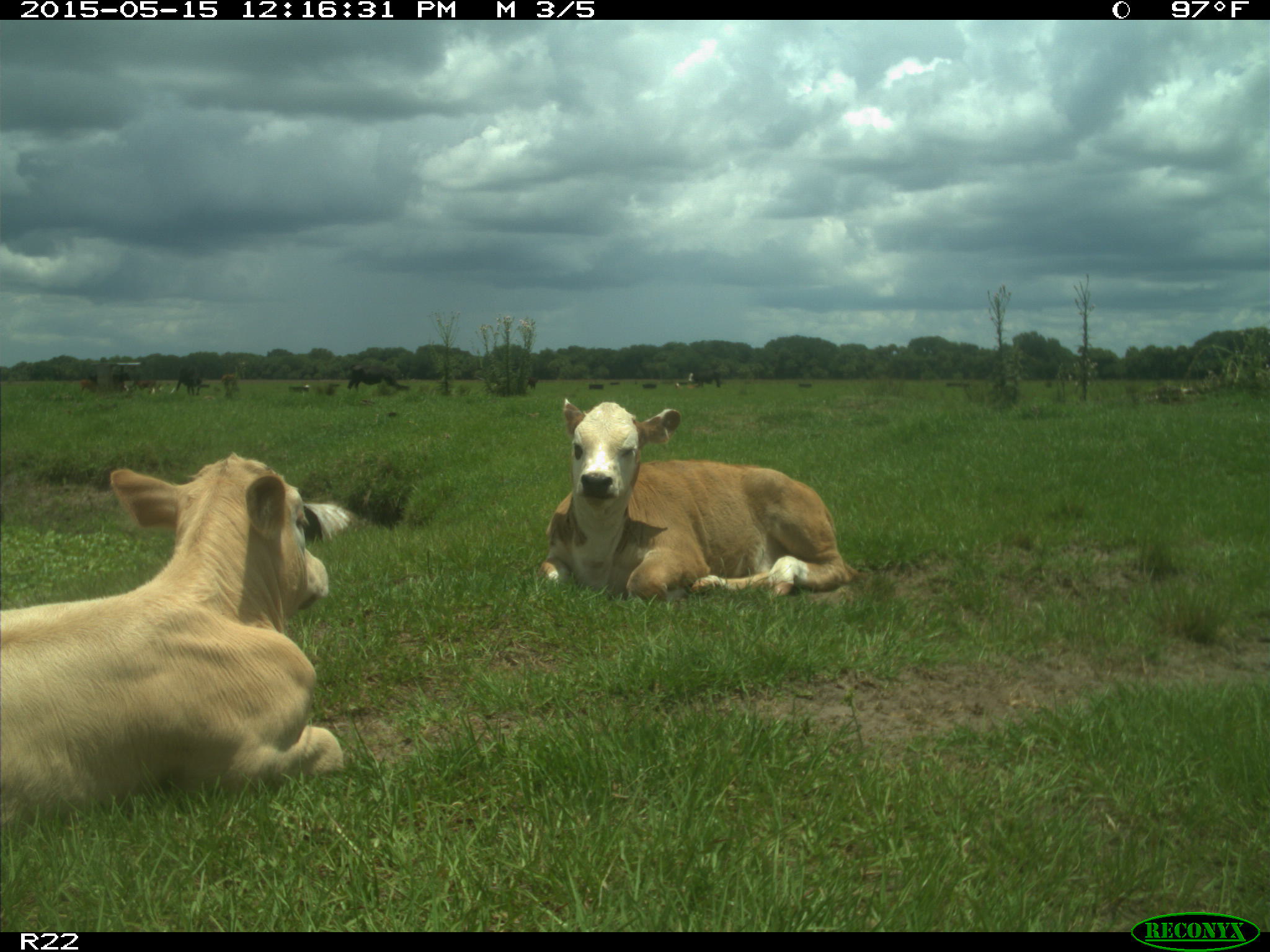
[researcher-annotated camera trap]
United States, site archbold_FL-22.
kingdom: Animalia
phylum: Chordata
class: Mammalia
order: Artiodactyla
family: Bovidae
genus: Bos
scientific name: Bos taurus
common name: domestic cow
Bos taurus (domestic cow).